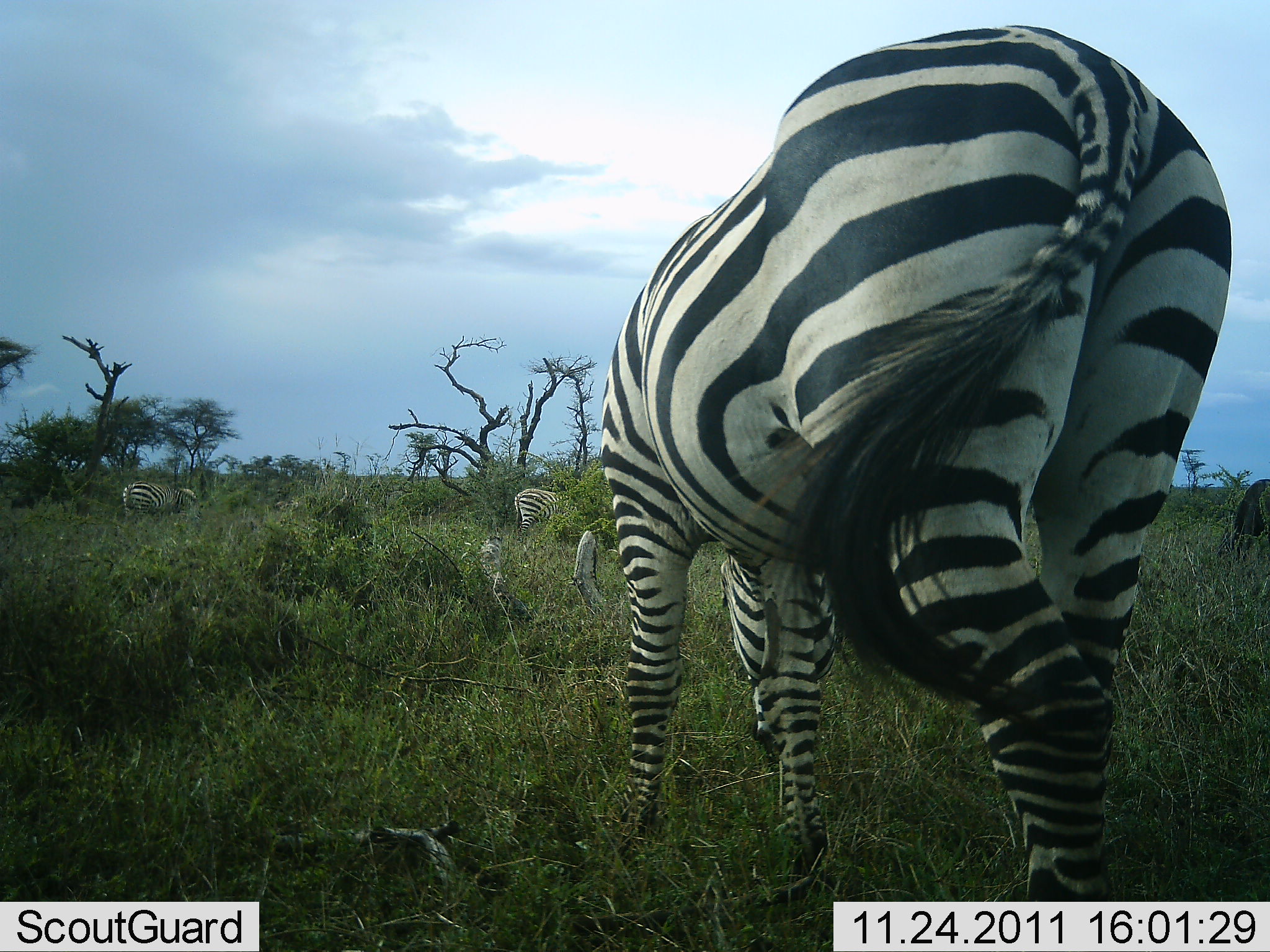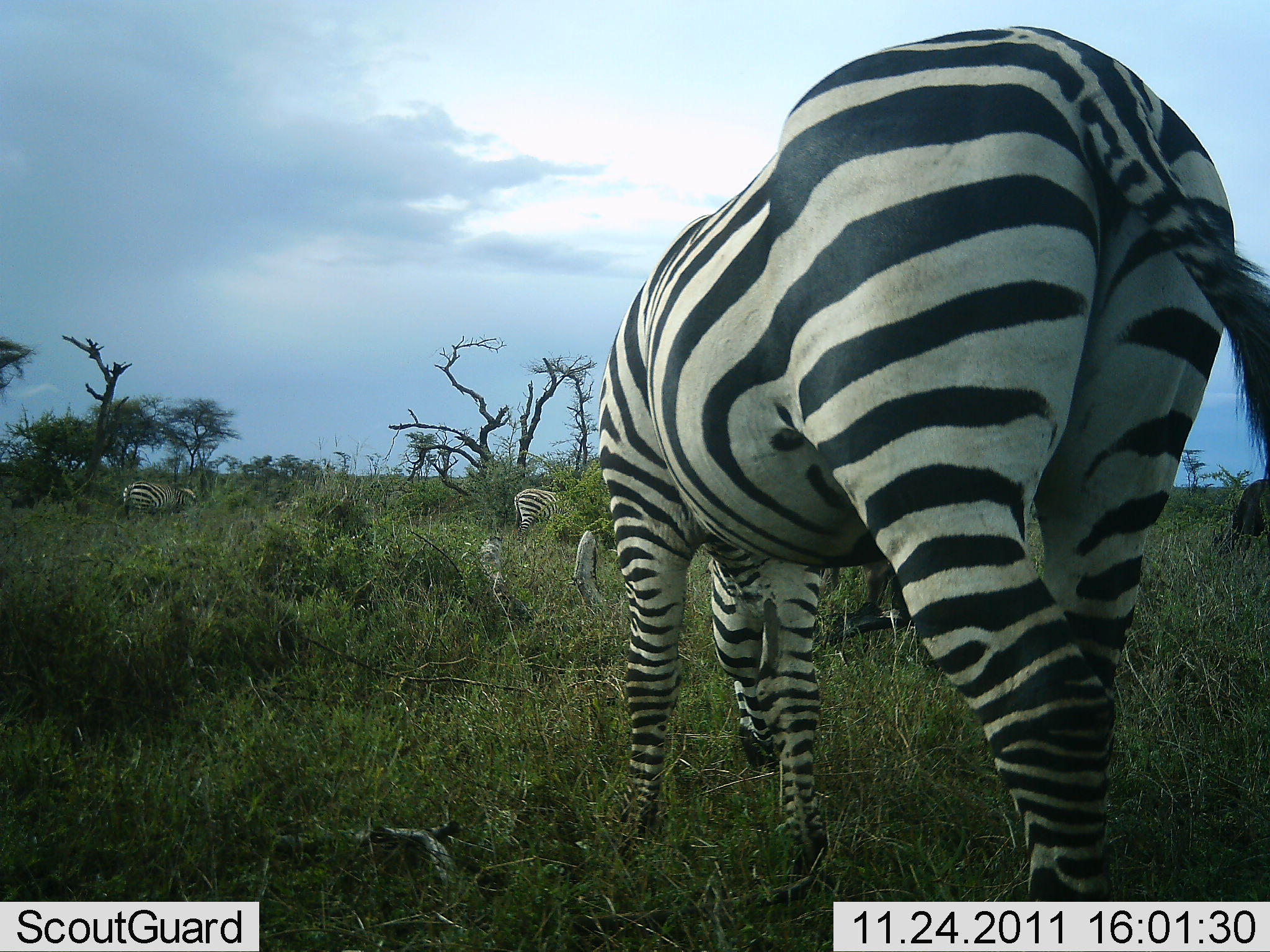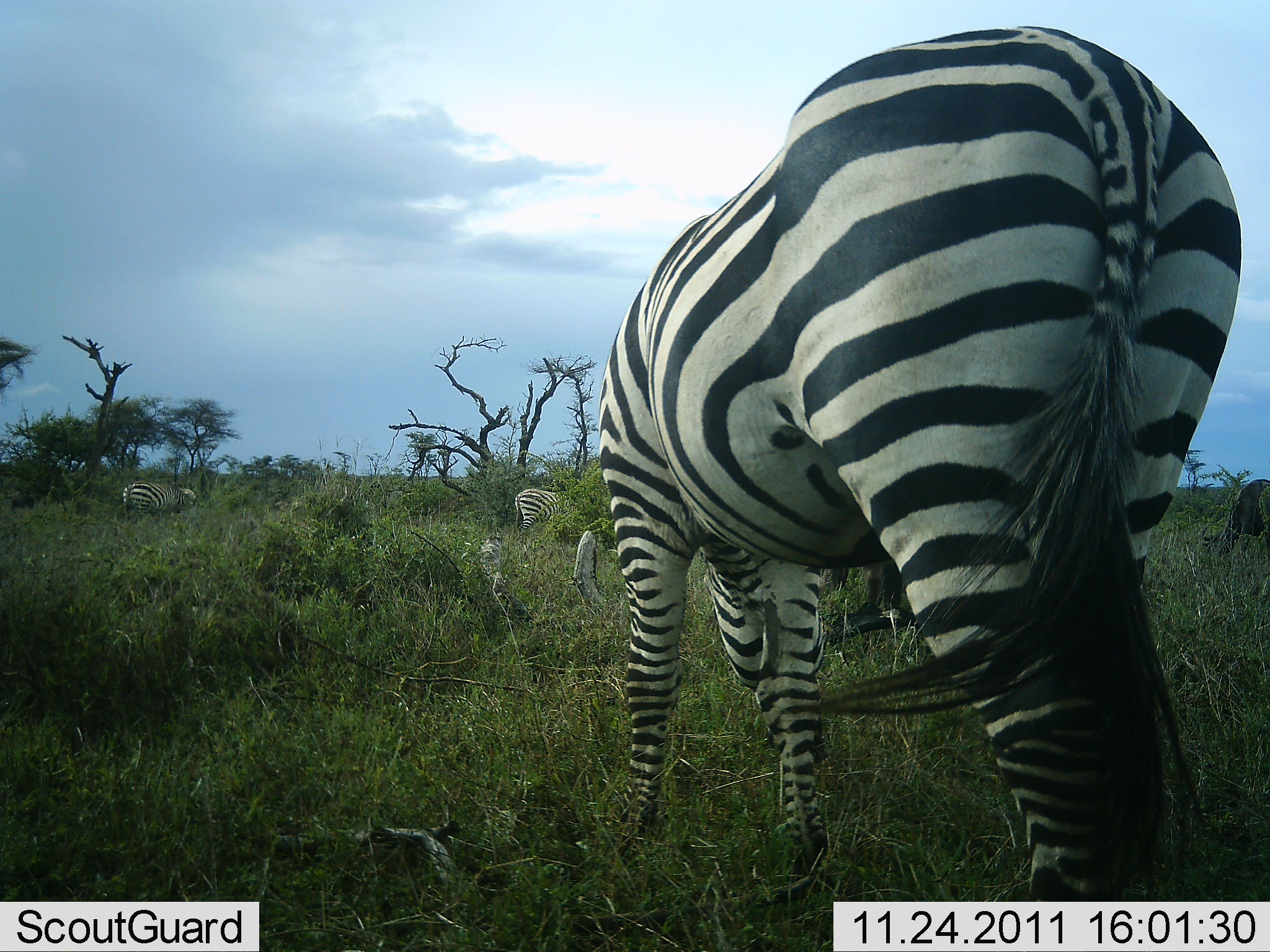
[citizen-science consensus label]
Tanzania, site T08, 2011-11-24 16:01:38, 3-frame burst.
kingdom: Animalia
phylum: Chordata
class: Mammalia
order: Perissodactyla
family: Equidae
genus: Equus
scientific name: Equus quagga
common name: plains zebra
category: zebra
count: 3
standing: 31%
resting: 0%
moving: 6%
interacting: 0%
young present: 0%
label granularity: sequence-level